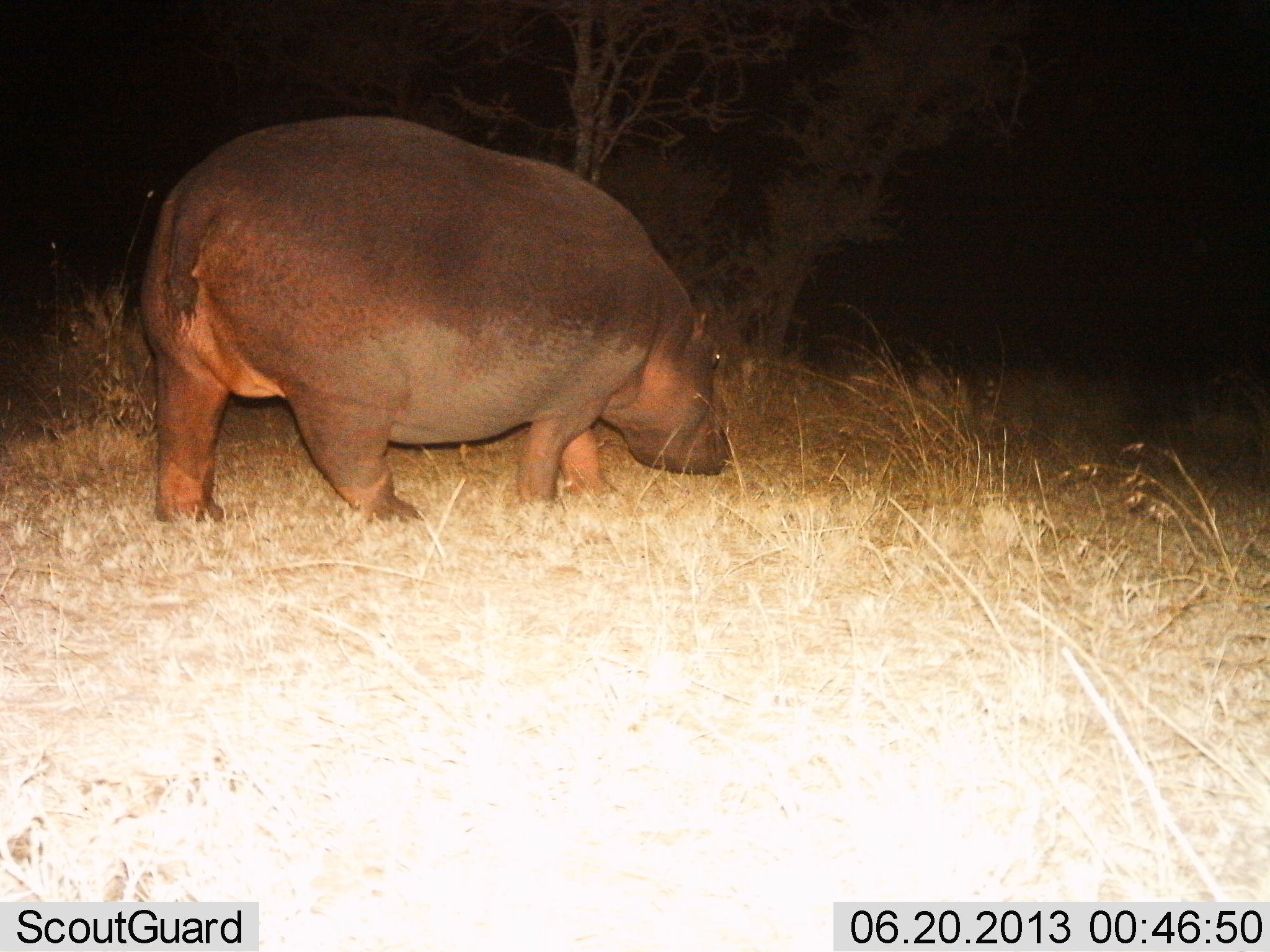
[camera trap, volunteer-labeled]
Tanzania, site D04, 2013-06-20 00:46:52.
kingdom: Animalia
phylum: Chordata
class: Mammalia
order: Artiodactyla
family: Hippopotamidae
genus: Hippopotamus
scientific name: Hippopotamus amphibius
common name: hippopotamus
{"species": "hippopotamus (Hippopotamus amphibius)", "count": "1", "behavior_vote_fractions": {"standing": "30%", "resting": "0%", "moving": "60%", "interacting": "10%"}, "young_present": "0%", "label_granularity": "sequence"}